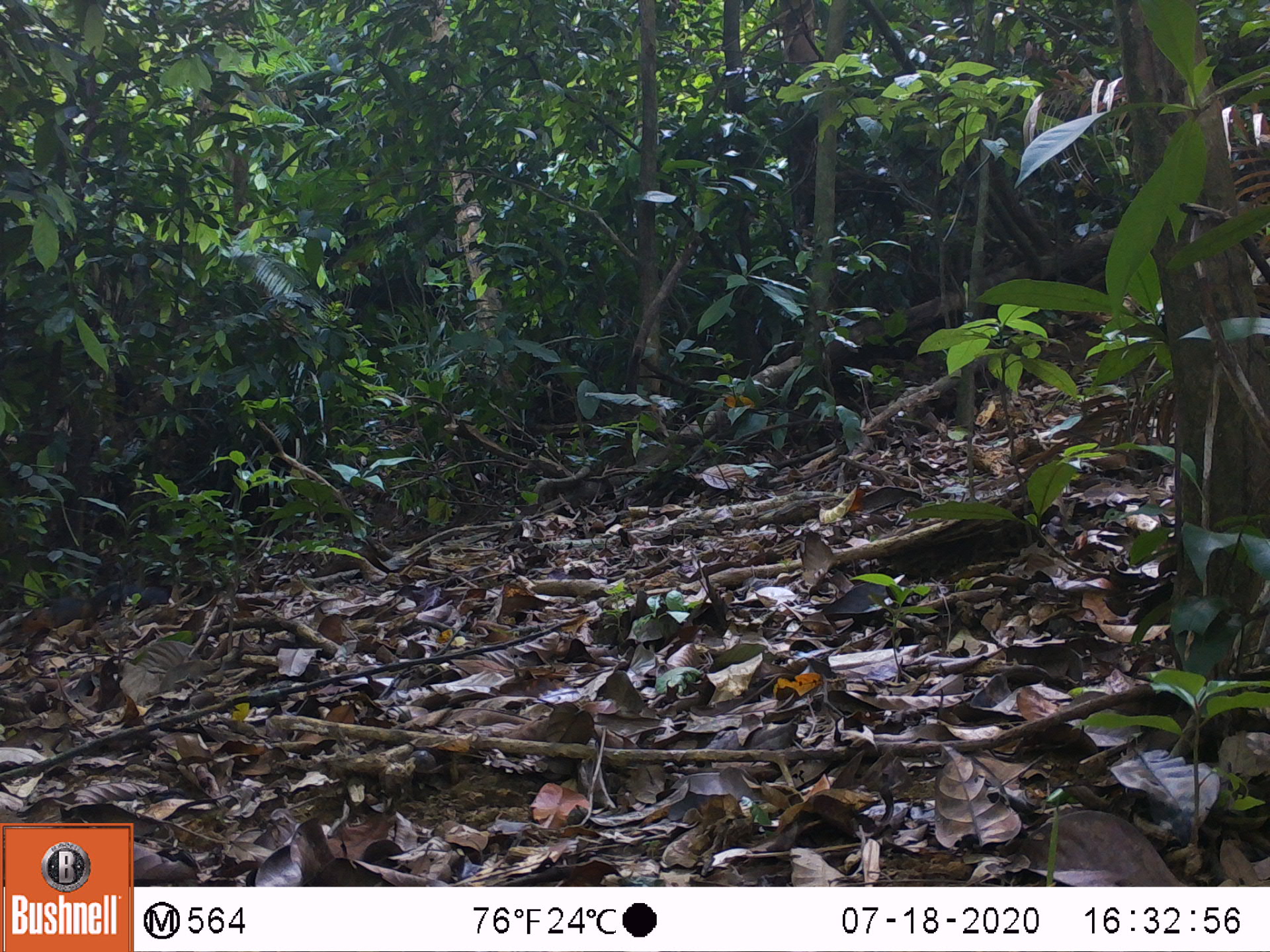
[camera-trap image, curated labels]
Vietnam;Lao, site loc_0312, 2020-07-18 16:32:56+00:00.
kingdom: Animalia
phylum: Chordata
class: Mammalia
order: Rodentia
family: Sciuridae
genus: Dremomys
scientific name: Dremomys rufigenis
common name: red-cheeked squirrel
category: red cheeked squirrel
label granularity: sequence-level